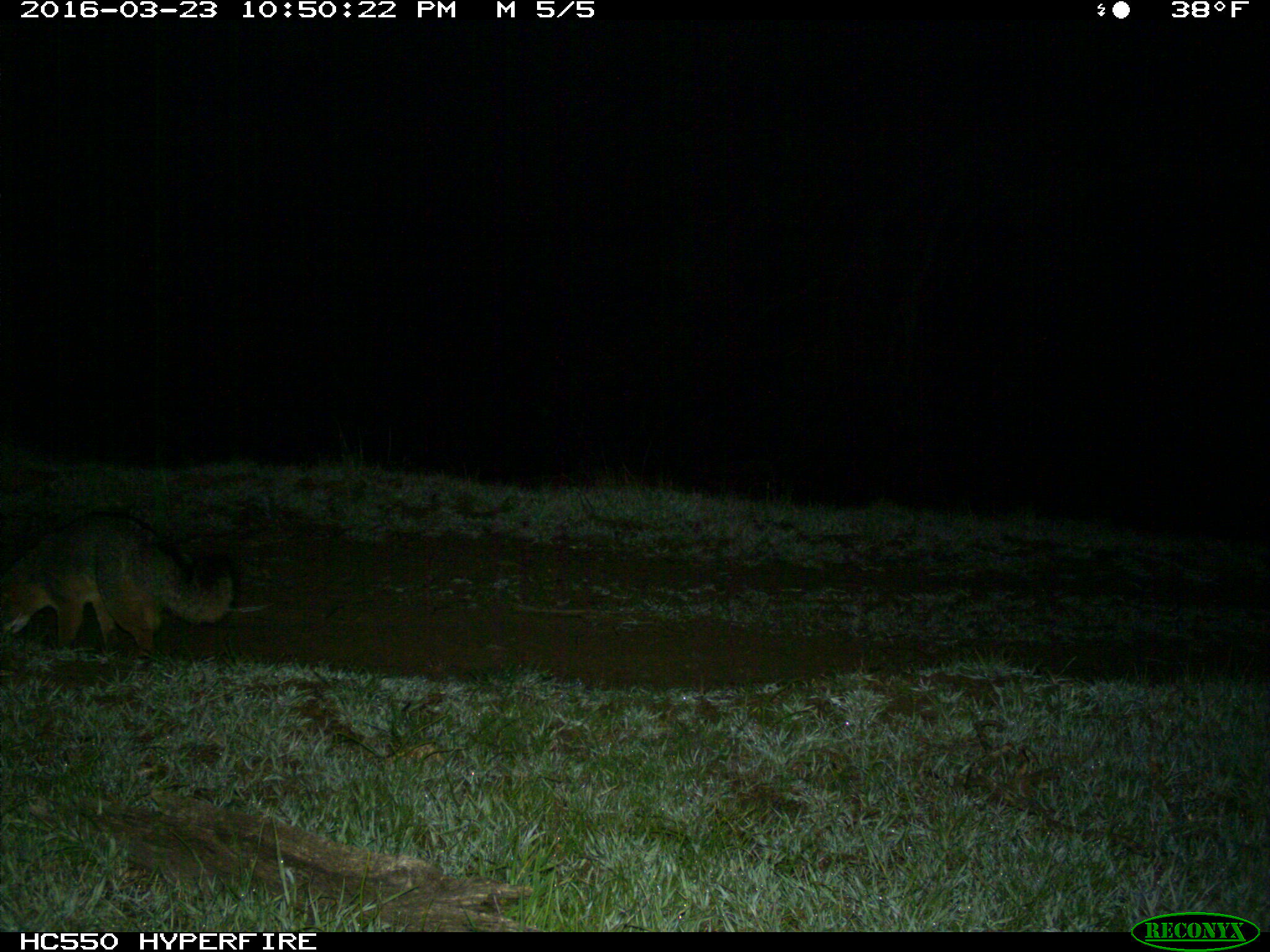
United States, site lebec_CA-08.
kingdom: Animalia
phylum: Chordata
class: Mammalia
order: Carnivora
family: Canidae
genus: Urocyon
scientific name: Urocyon cinereoargenteus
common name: gray fox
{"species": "Urocyon cinereoargenteus (gray fox)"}